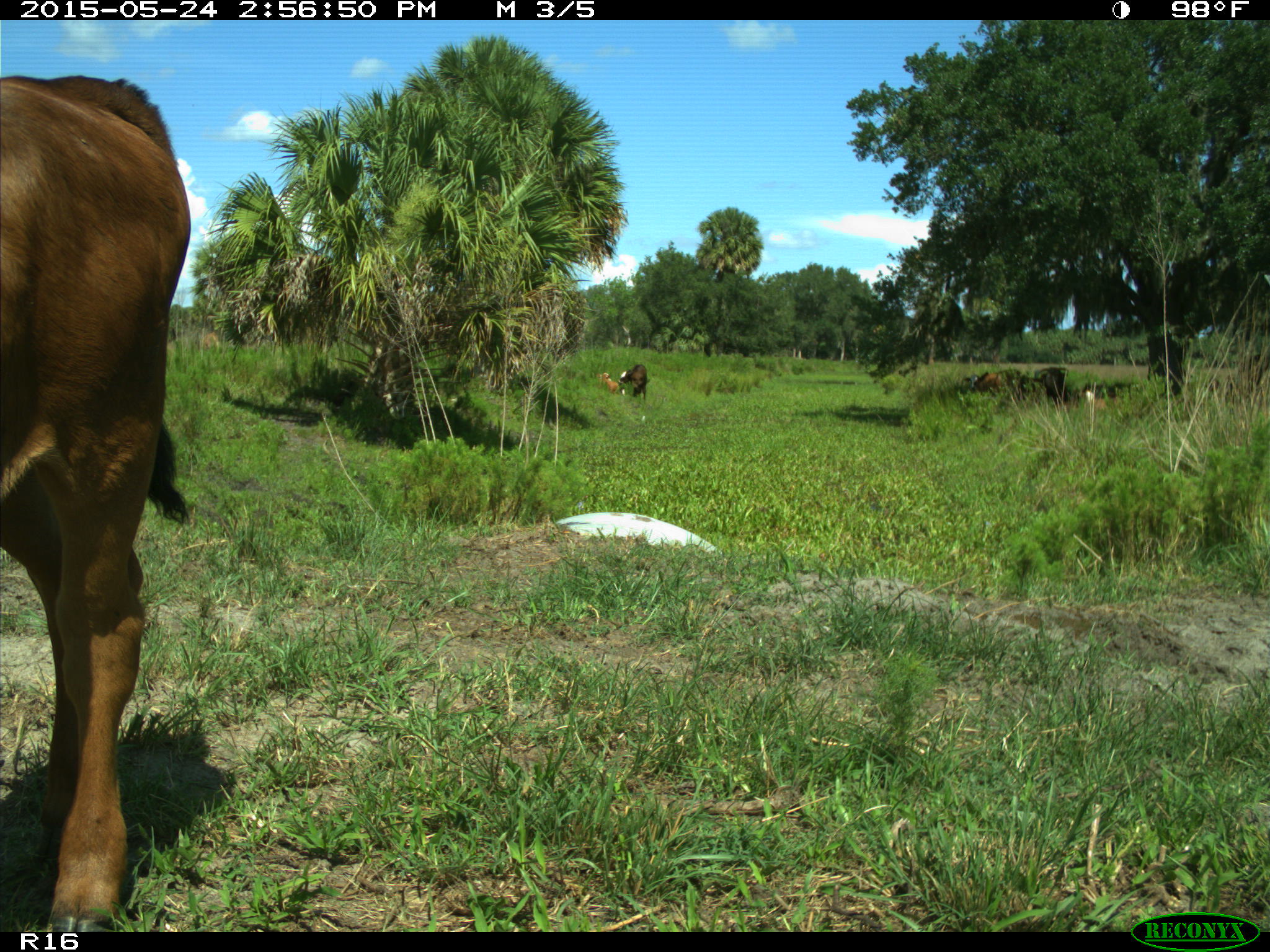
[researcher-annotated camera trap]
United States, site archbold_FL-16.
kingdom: Animalia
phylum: Chordata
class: Mammalia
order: Artiodactyla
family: Bovidae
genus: Bos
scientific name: Bos taurus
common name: domestic cow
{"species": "Bos taurus (domestic cow)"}